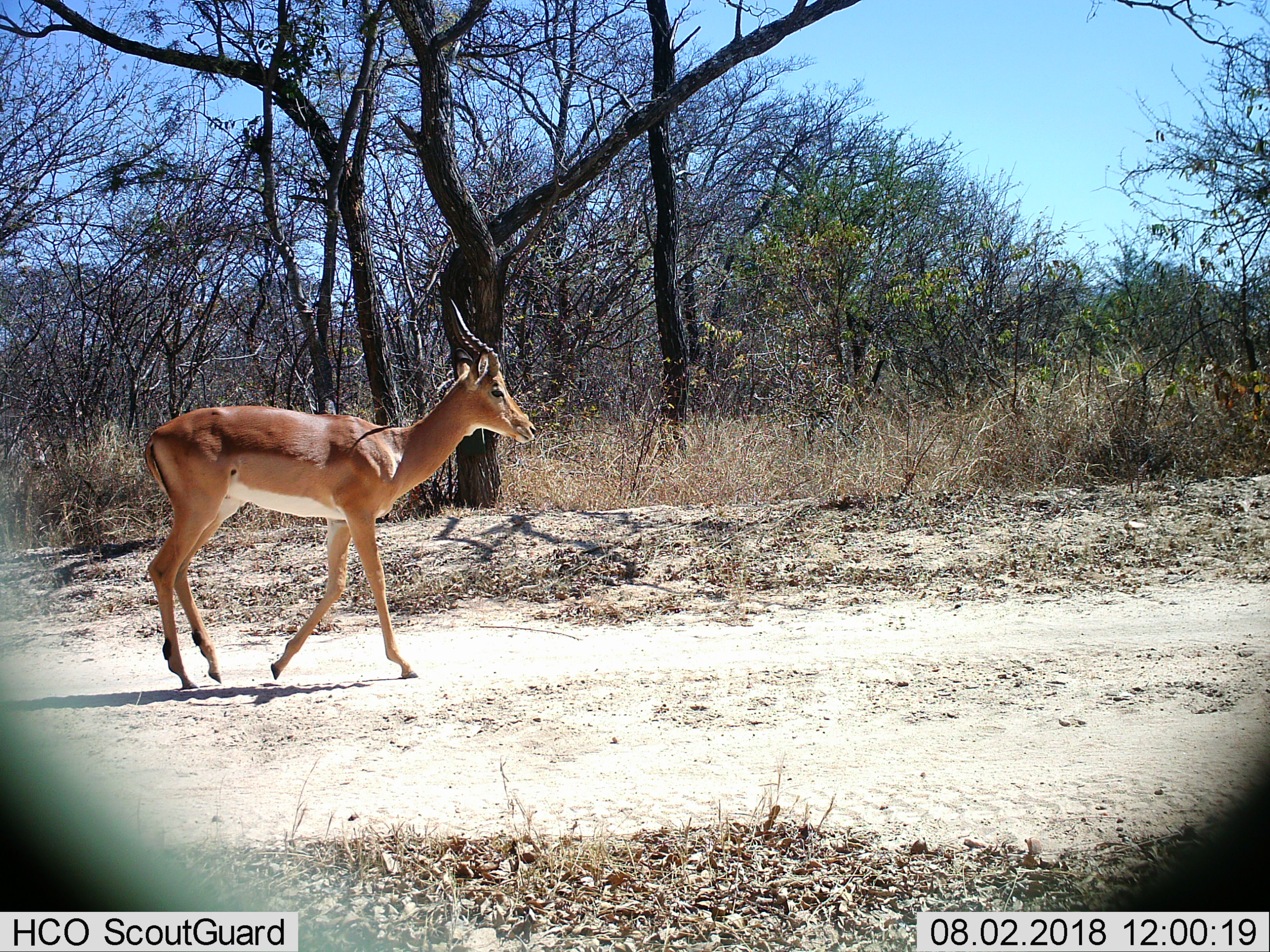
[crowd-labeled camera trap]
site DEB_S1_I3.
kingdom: Animalia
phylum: Chordata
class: Mammalia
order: Artiodactyla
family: Bovidae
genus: Aepyceros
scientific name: Aepyceros melampus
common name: impala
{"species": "impala (Aepyceros melampus)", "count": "1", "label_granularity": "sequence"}